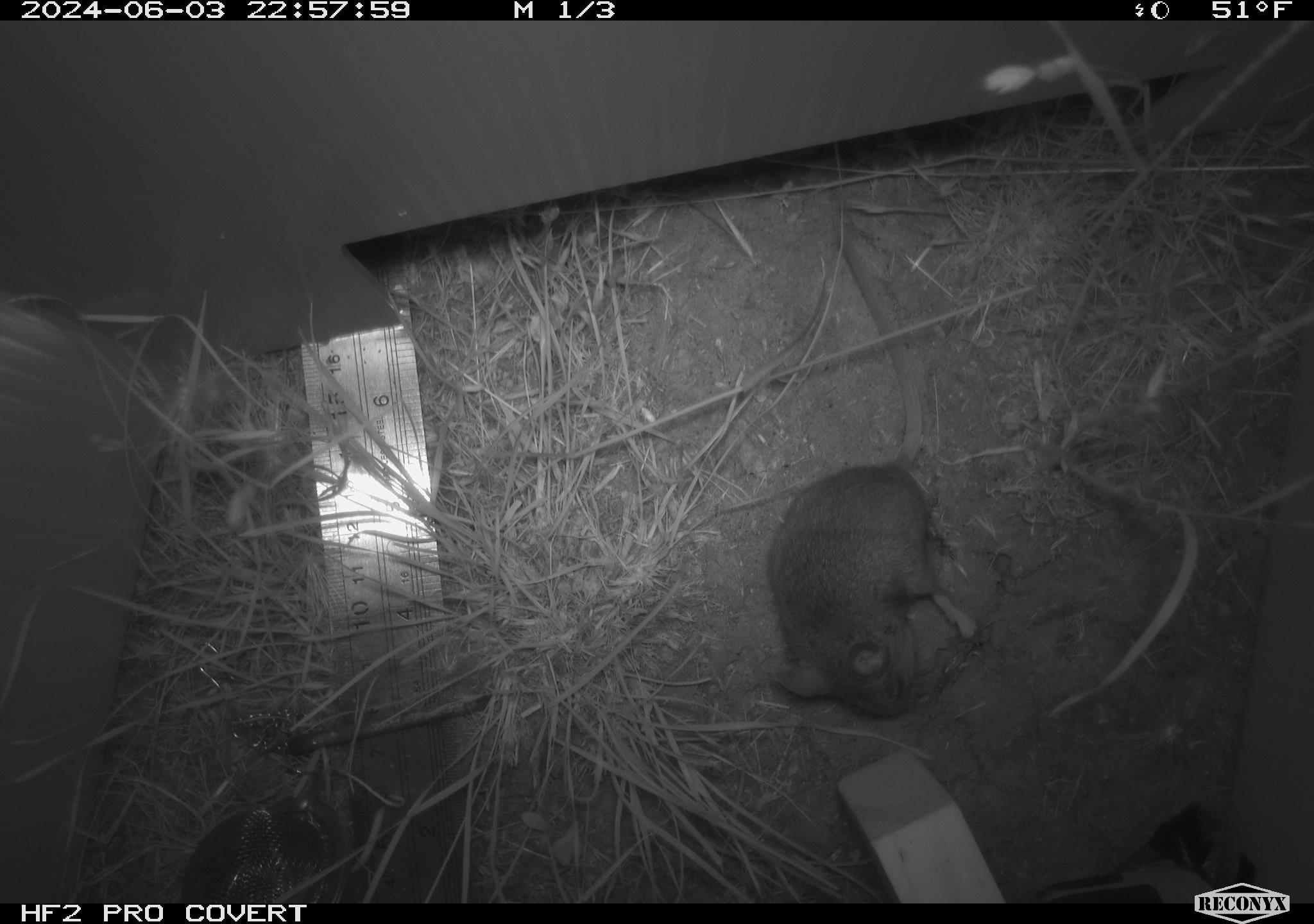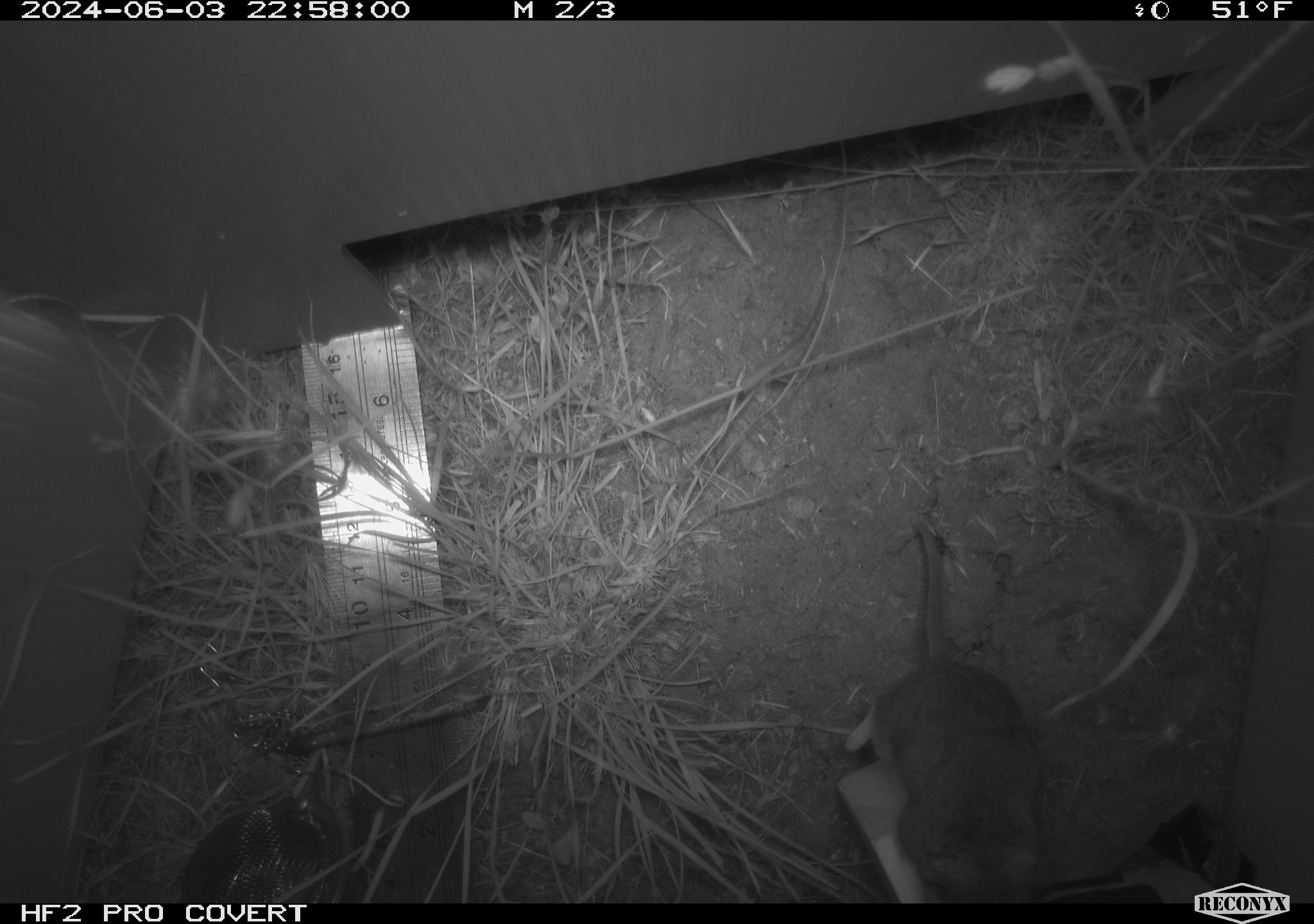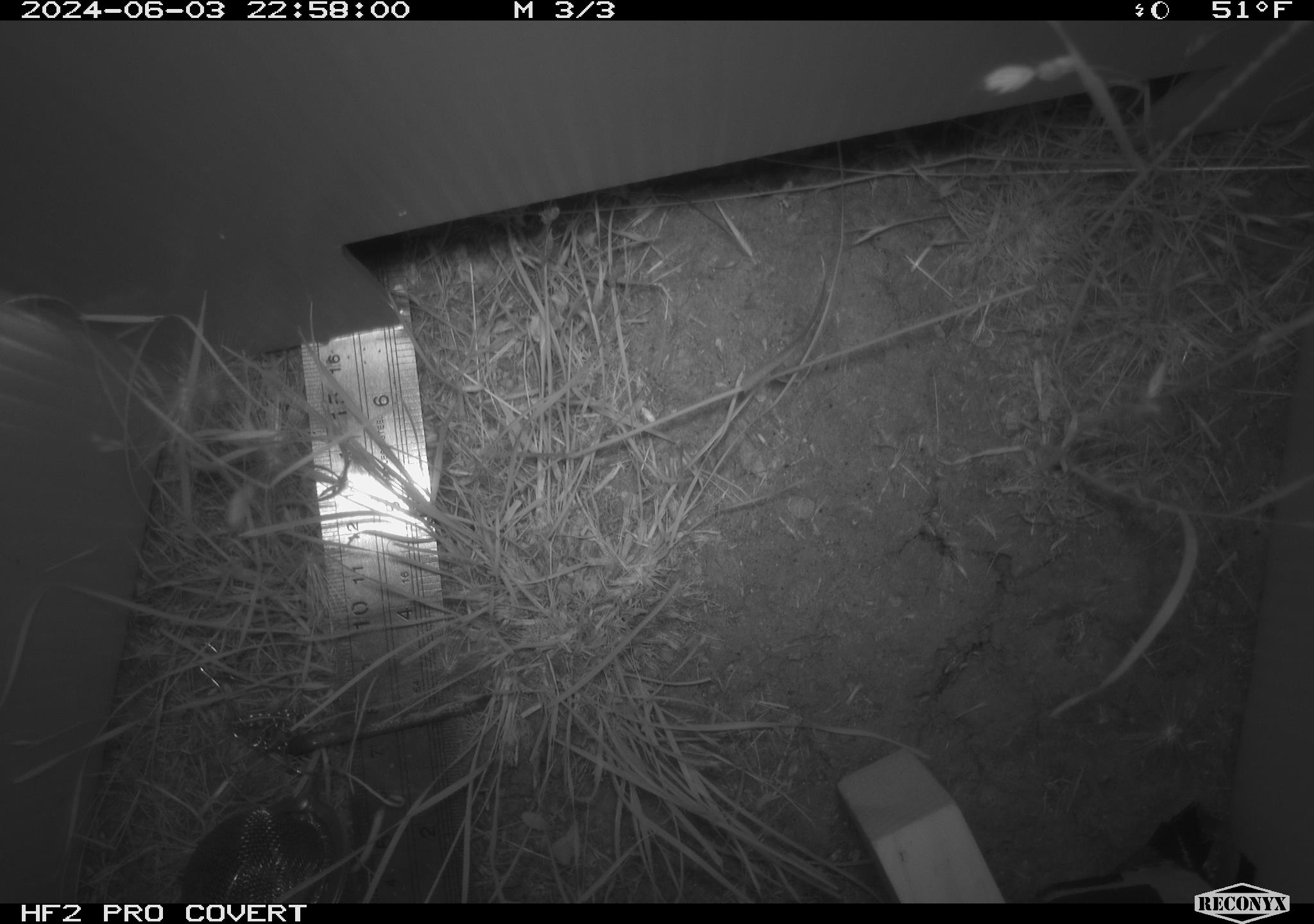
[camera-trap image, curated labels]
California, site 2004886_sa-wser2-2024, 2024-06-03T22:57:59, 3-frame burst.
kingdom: Animalia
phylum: Chordata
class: Mammalia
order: Rodentia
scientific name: Rodentia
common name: mouse species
Mouse species (Rodentia).